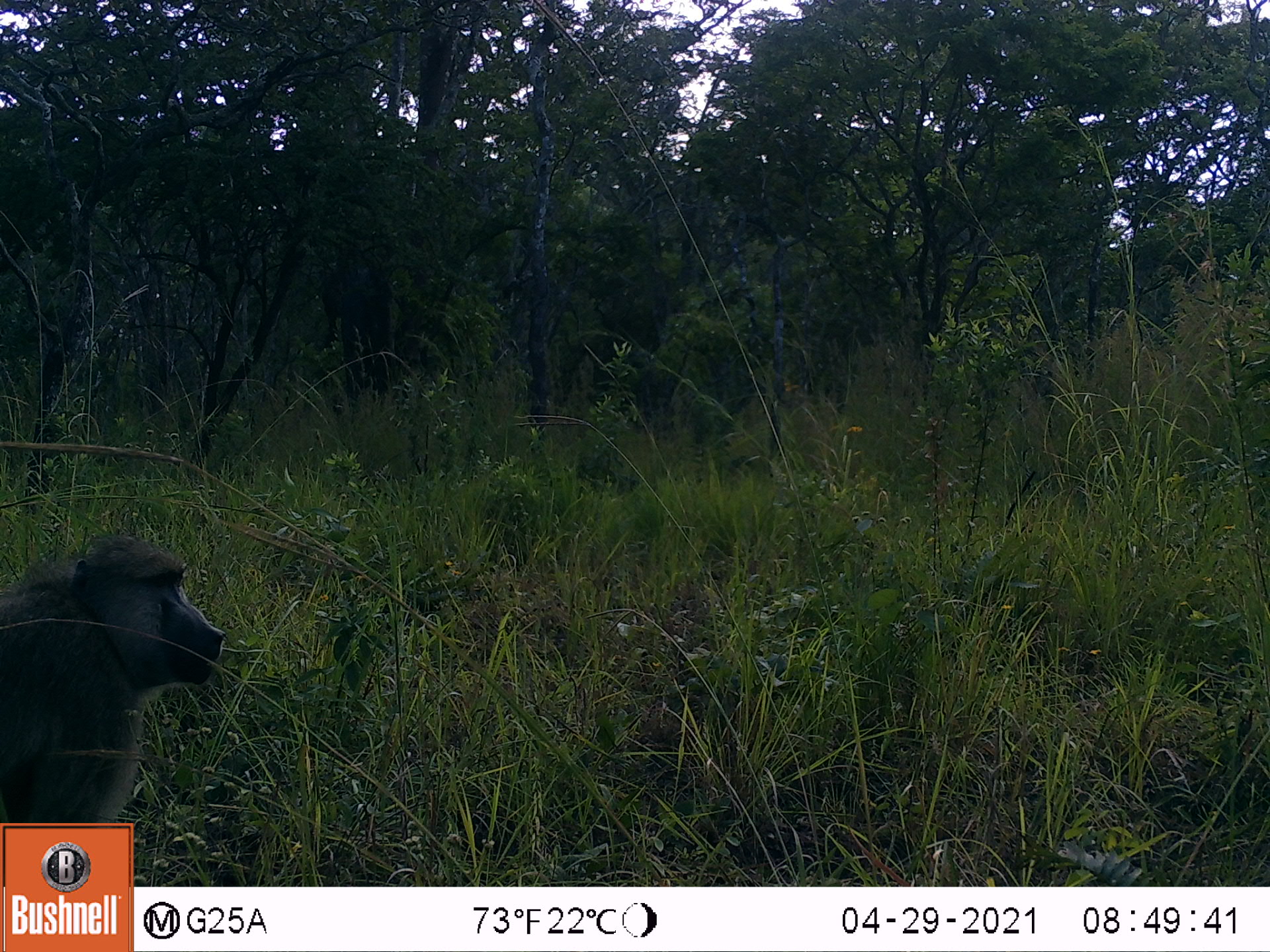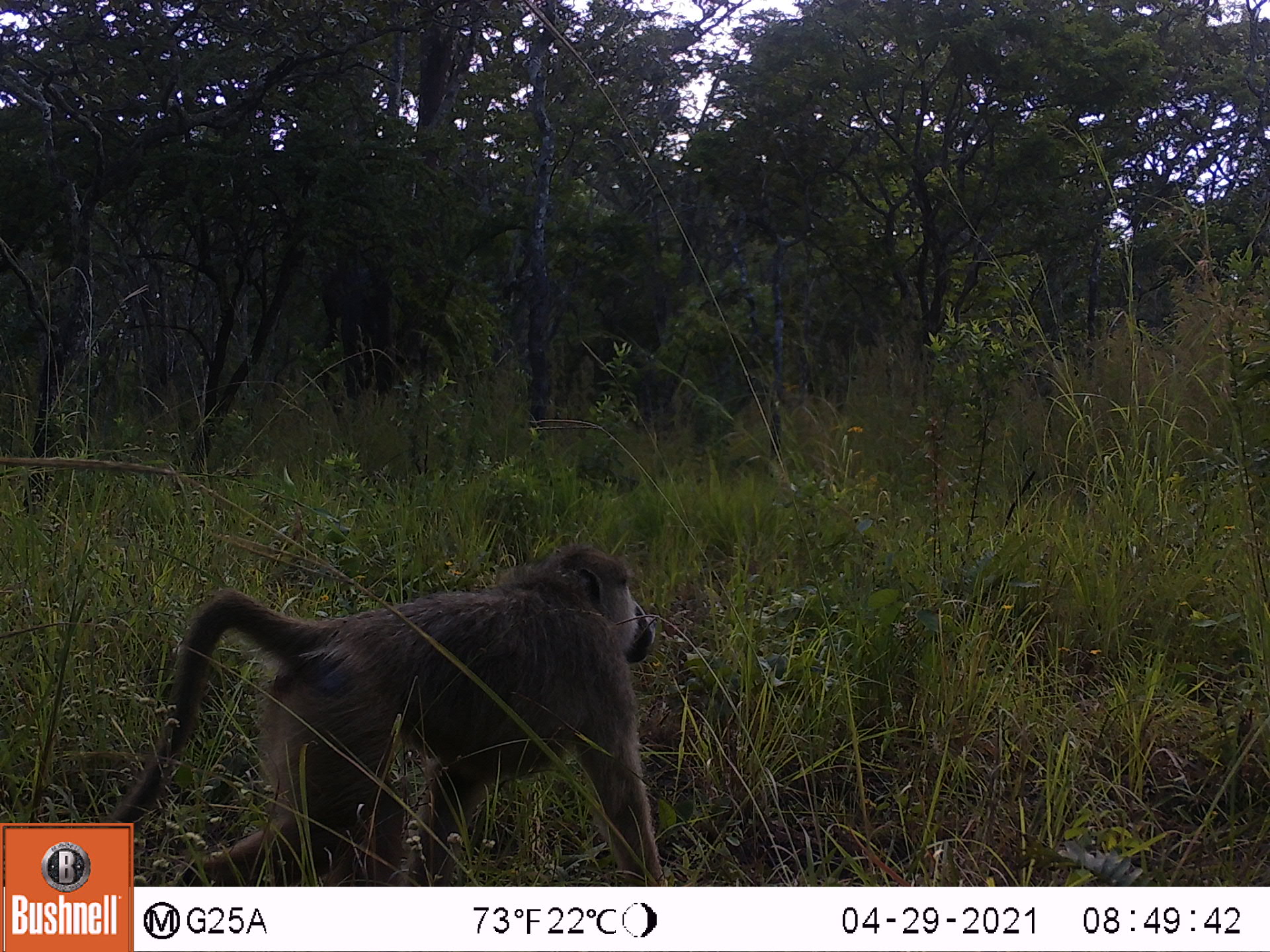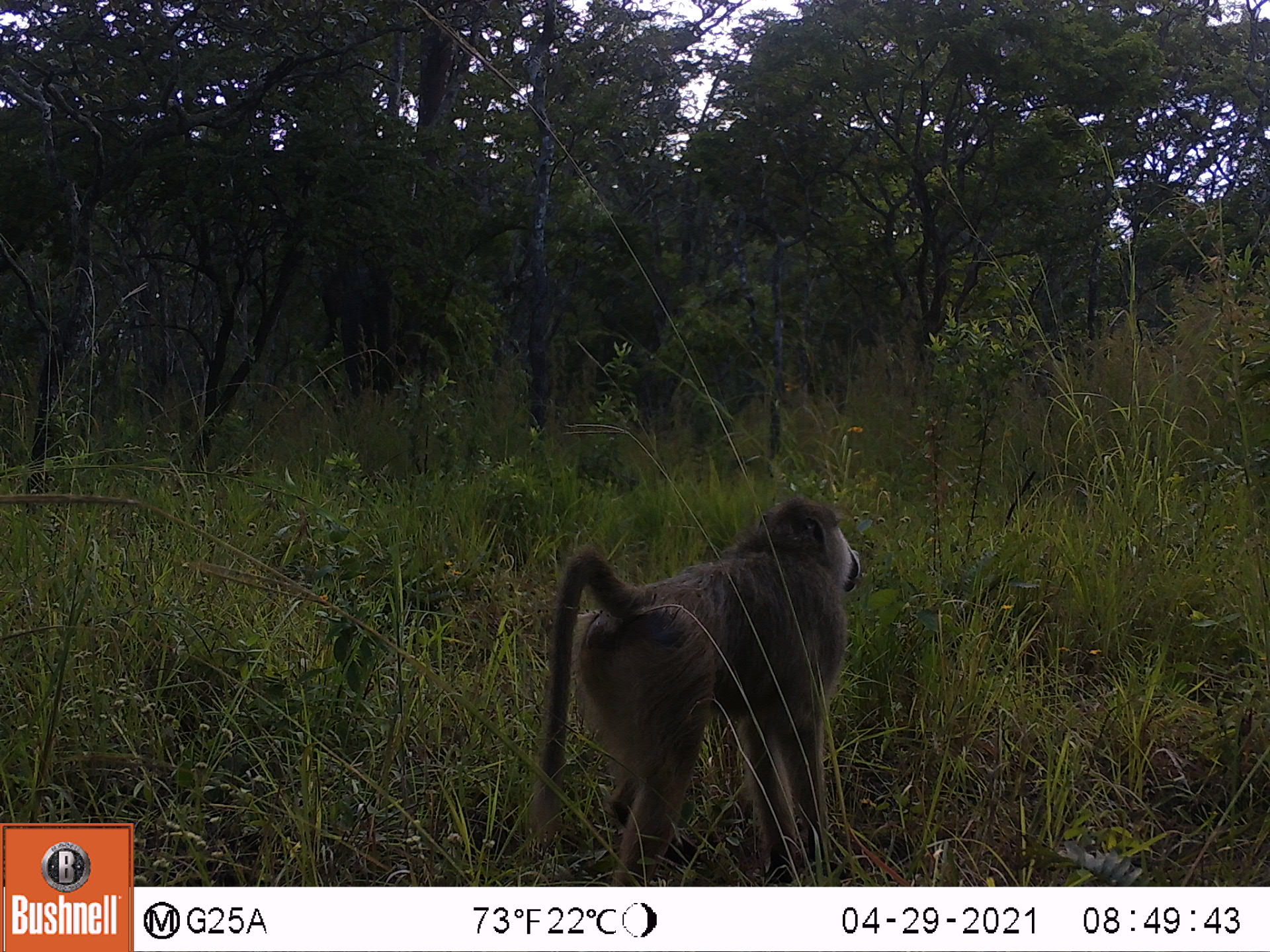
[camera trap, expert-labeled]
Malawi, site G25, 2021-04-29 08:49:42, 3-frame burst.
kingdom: Animalia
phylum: Chordata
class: Mammalia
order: Primates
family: Cercopithecidae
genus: Papio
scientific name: Papio cynocephalus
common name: yellow baboon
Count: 1.